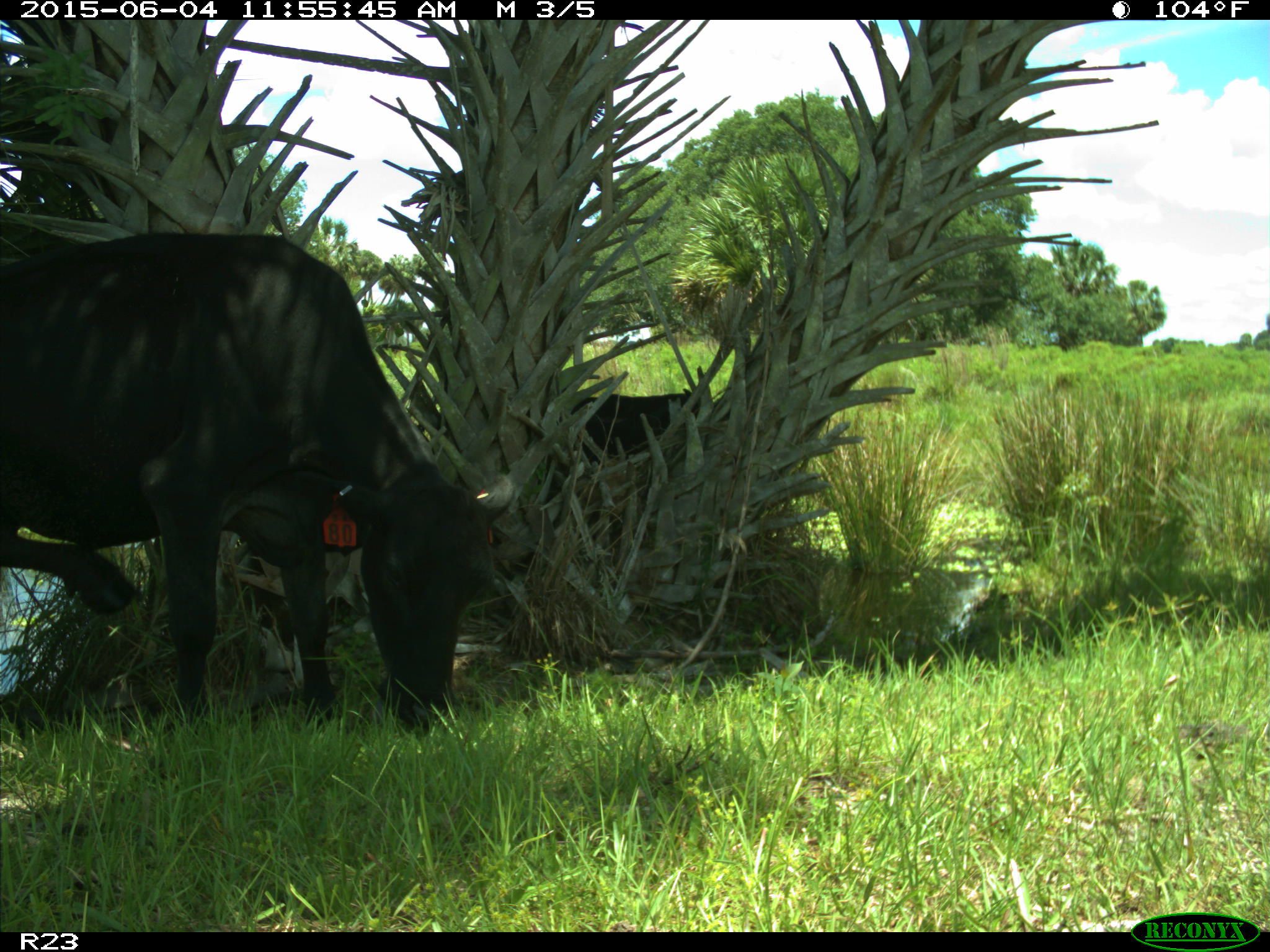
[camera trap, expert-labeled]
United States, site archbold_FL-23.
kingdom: Animalia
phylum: Chordata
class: Mammalia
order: Artiodactyla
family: Bovidae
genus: Bos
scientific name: Bos taurus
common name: domestic cow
Bos taurus (domestic cow).